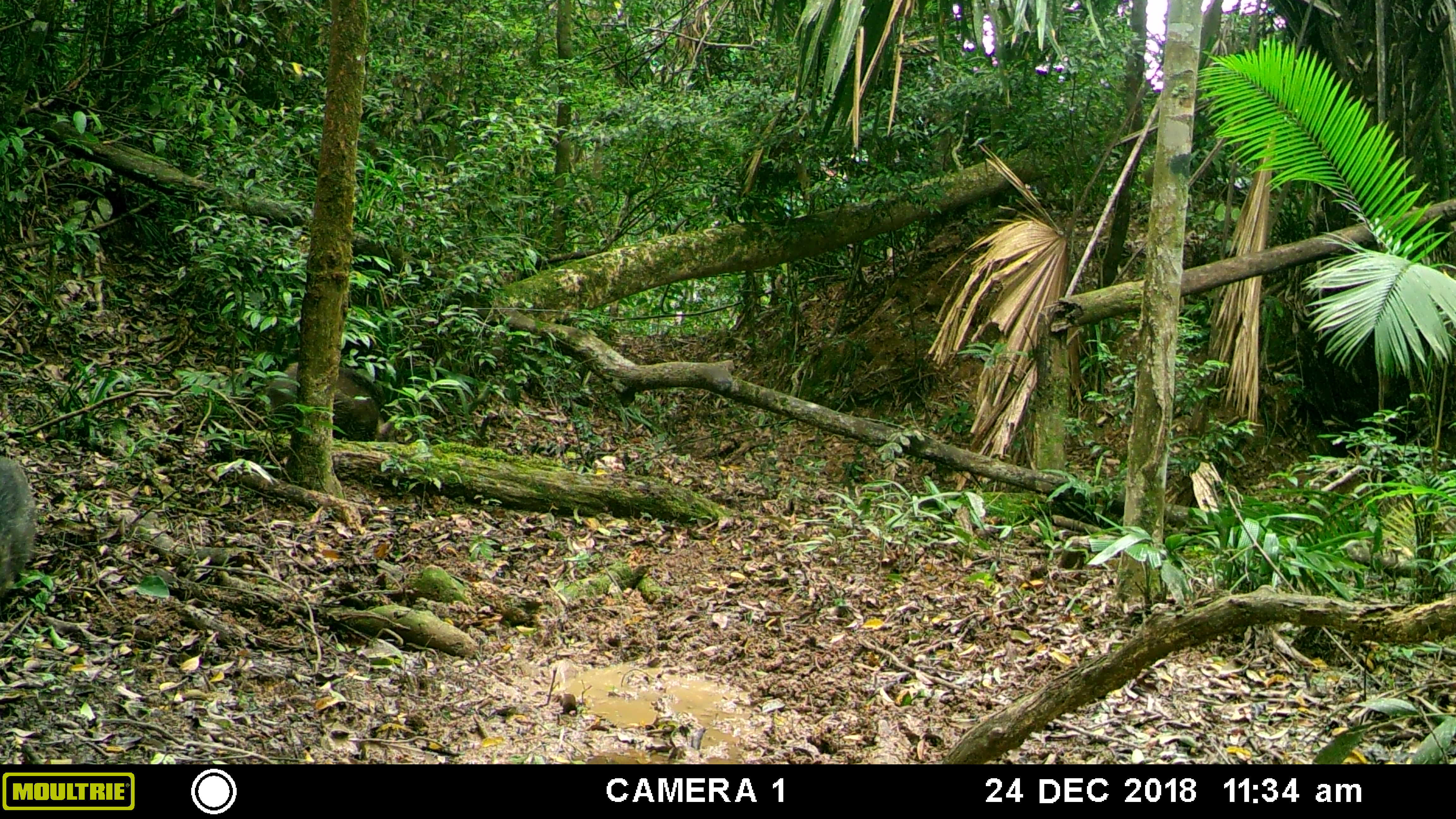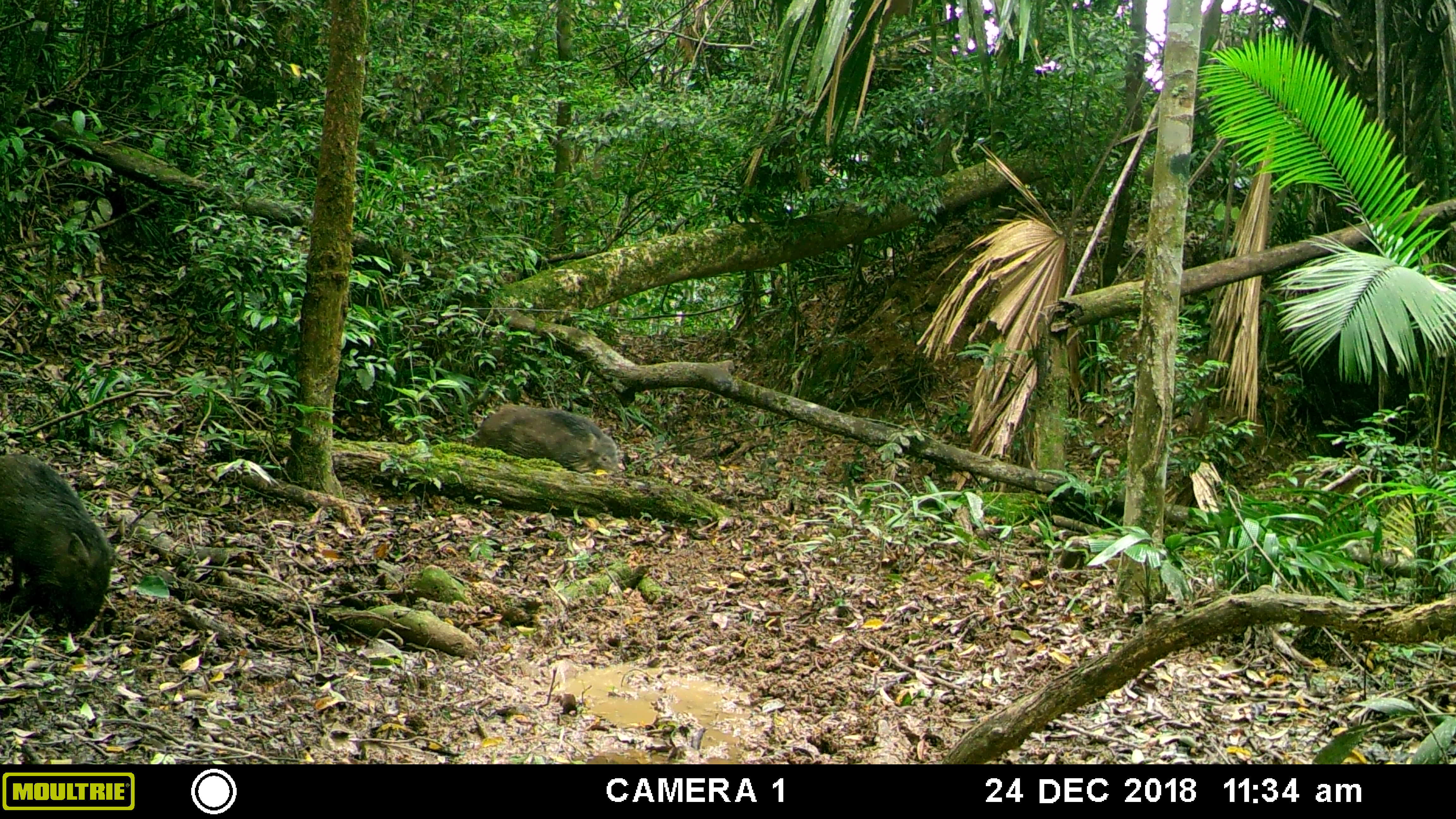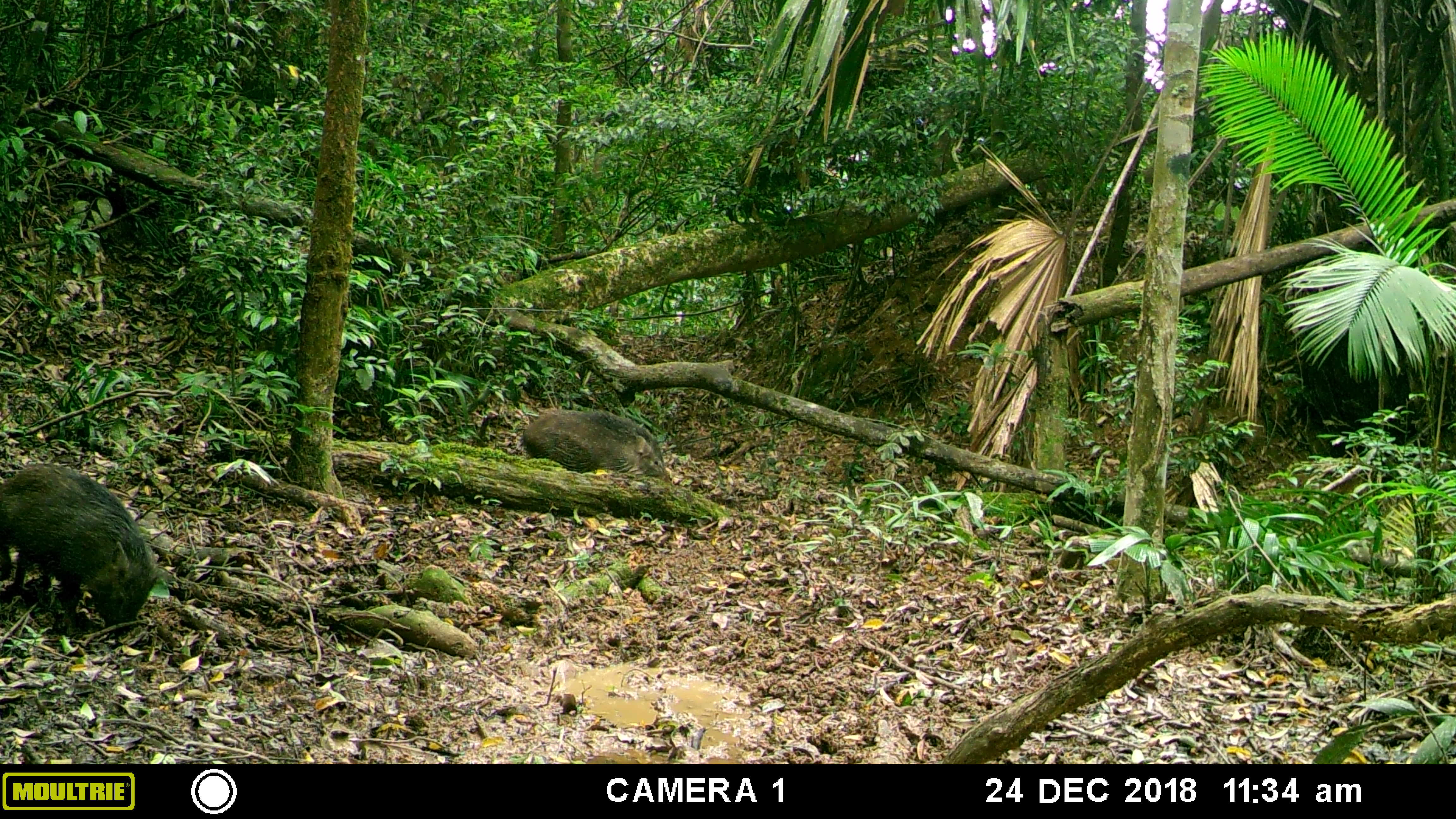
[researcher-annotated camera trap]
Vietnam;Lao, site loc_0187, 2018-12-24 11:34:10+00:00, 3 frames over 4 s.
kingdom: Animalia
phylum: Chordata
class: Mammalia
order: Artiodactyla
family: Suidae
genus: Sus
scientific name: Sus scrofa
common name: eurasian wild pig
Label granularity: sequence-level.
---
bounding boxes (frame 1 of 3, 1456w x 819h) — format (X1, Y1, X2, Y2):
eurasian wild pig: (256, 360, 396, 442); (0, 455, 38, 601)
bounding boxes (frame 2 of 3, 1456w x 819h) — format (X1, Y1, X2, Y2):
eurasian wild pig: (0, 449, 113, 632); (463, 403, 623, 474)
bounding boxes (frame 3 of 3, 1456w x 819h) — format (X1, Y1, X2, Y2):
eurasian wild pig: (0, 463, 172, 640); (510, 409, 672, 486)